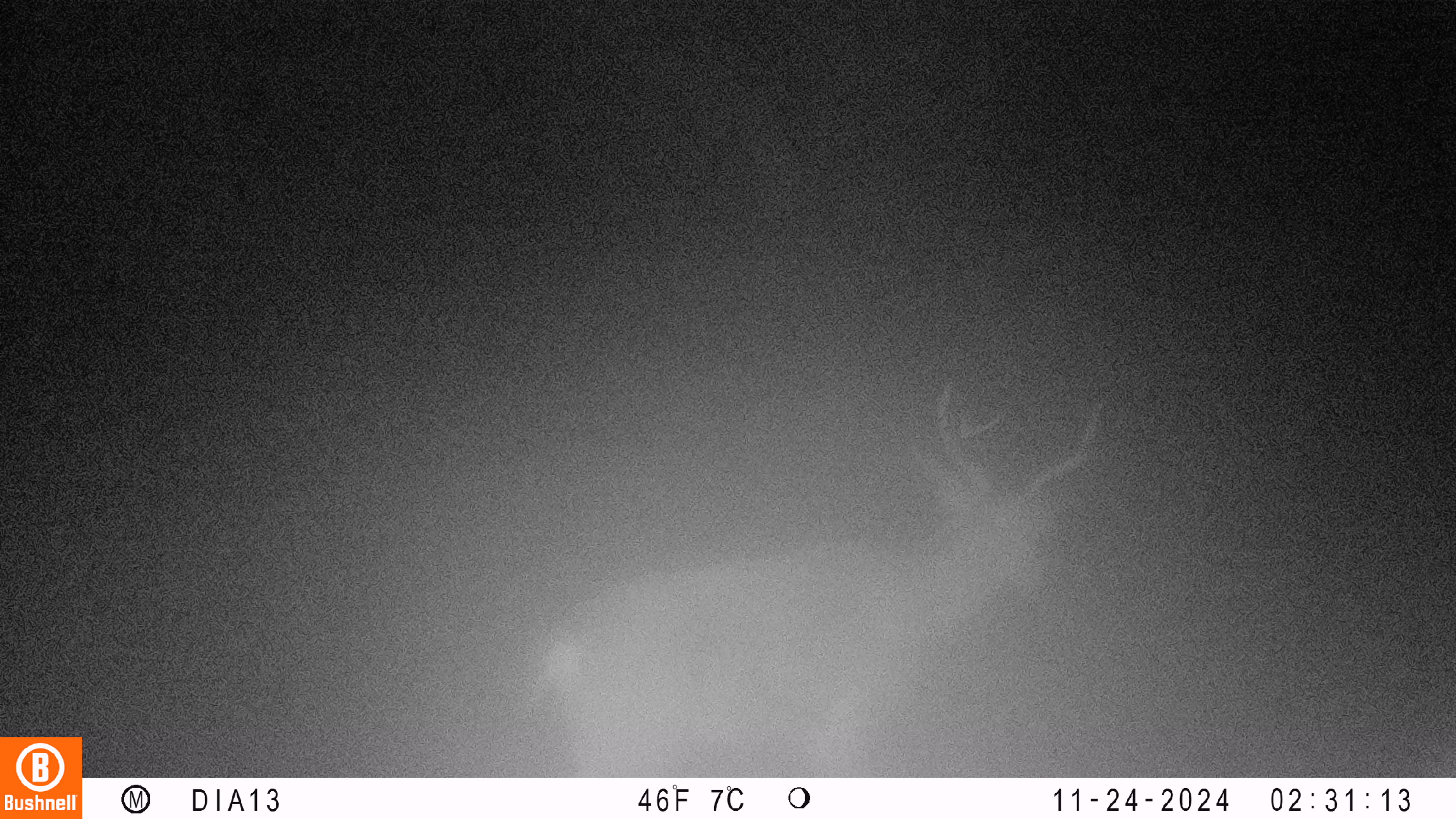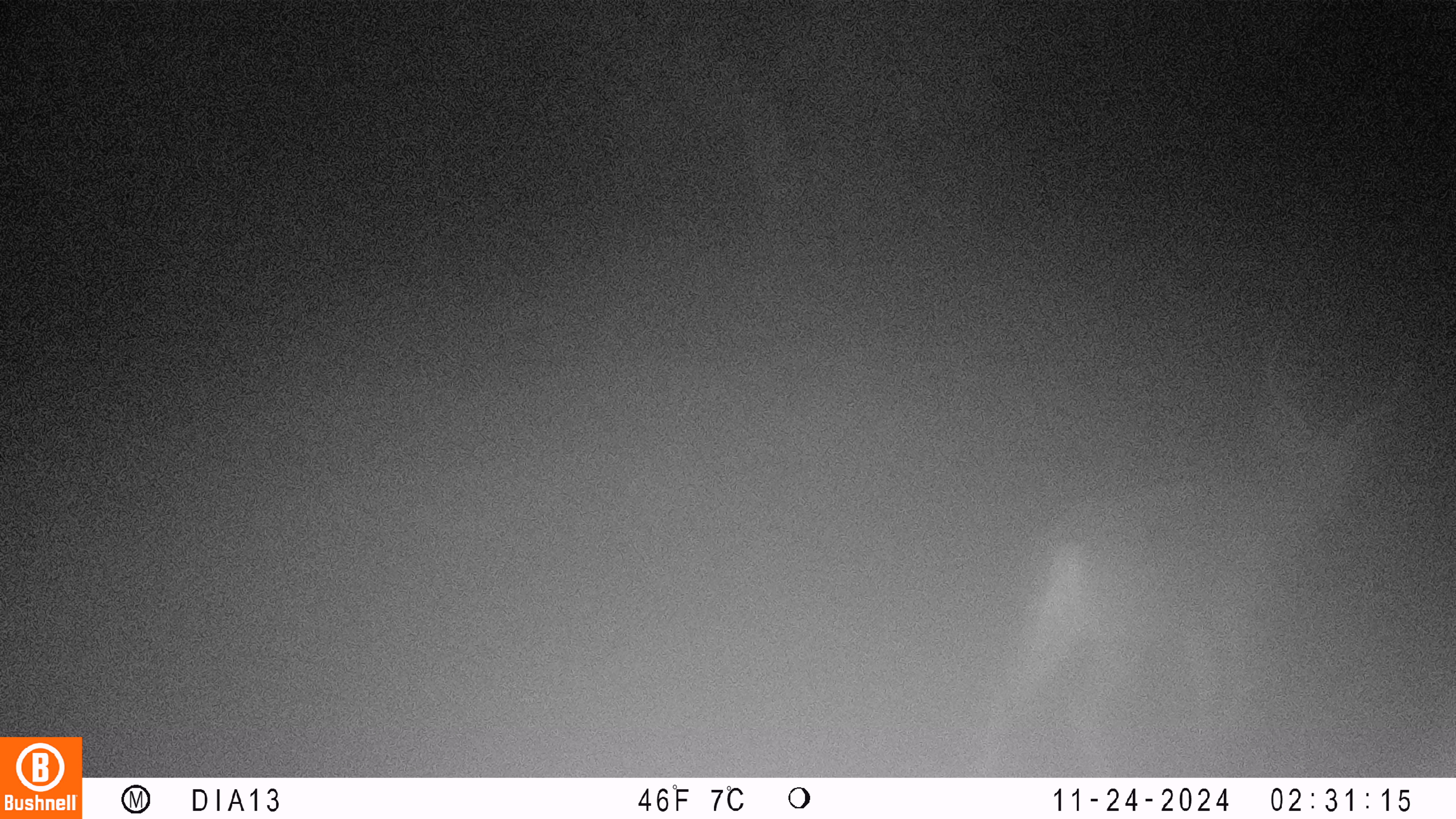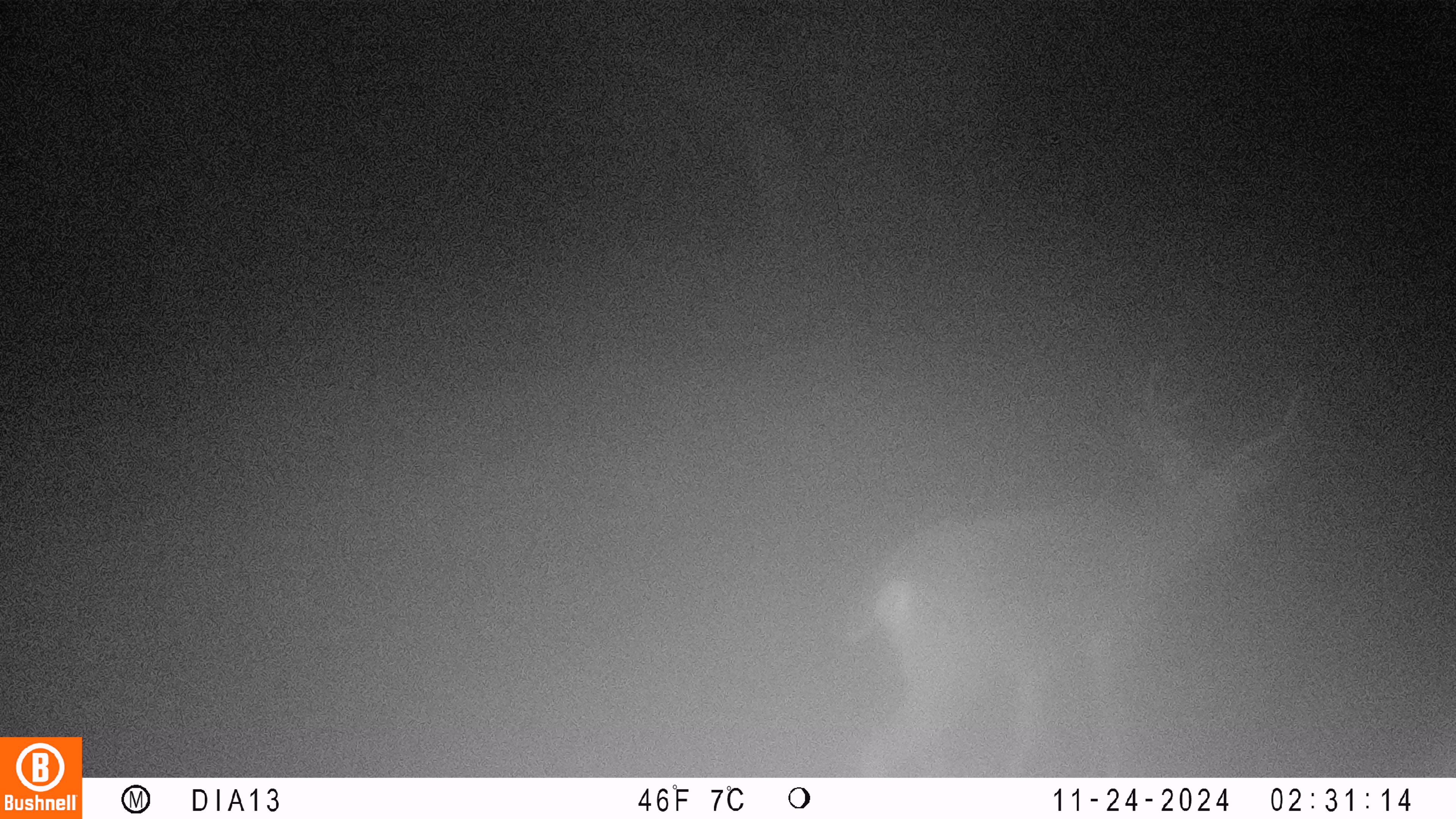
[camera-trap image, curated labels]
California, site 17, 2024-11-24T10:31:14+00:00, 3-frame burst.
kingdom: Animalia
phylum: Chordata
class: Mammalia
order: Artiodactyla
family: Cervidae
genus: Odocoileus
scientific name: Odocoileus hemionus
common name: mule deer